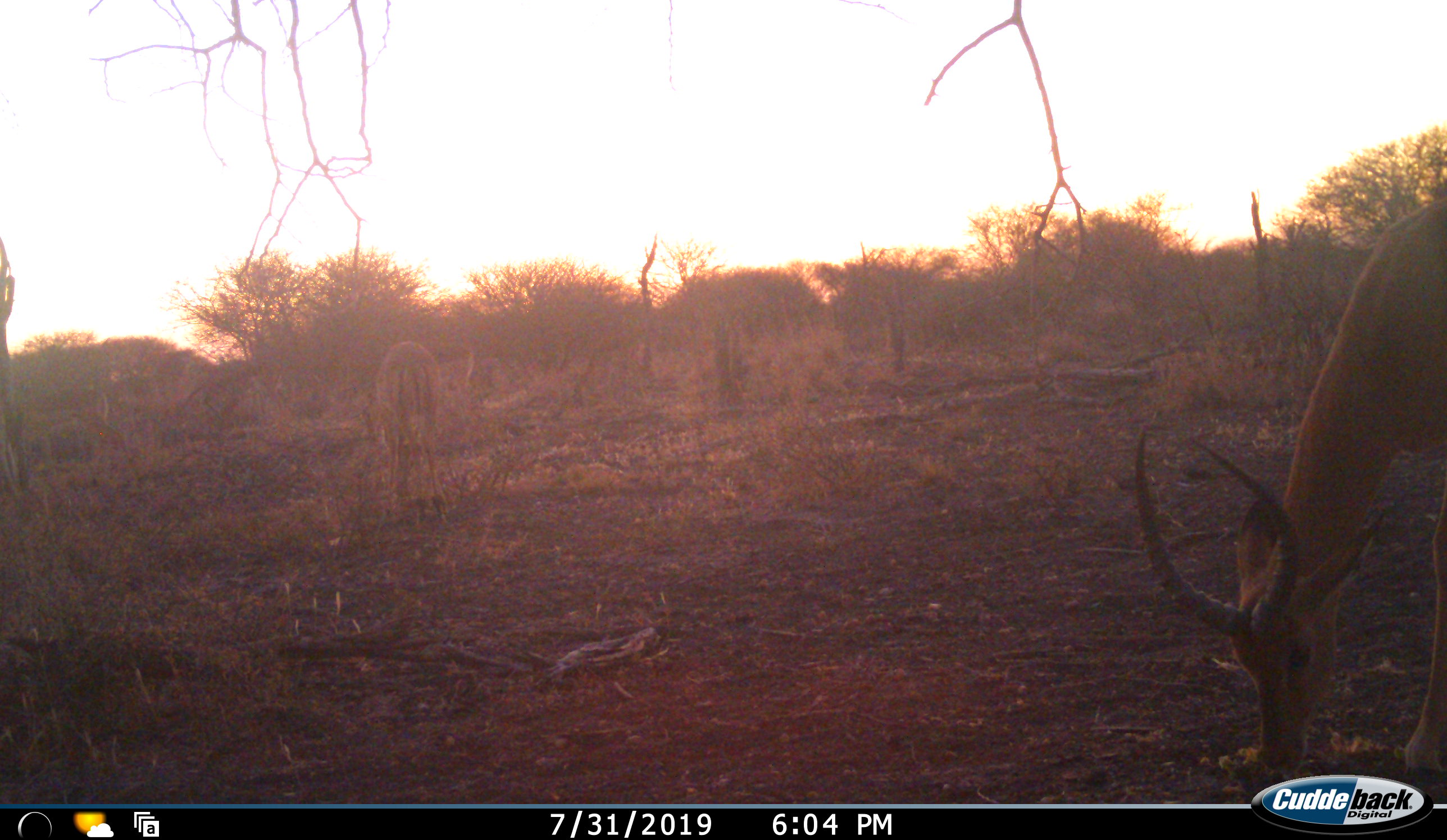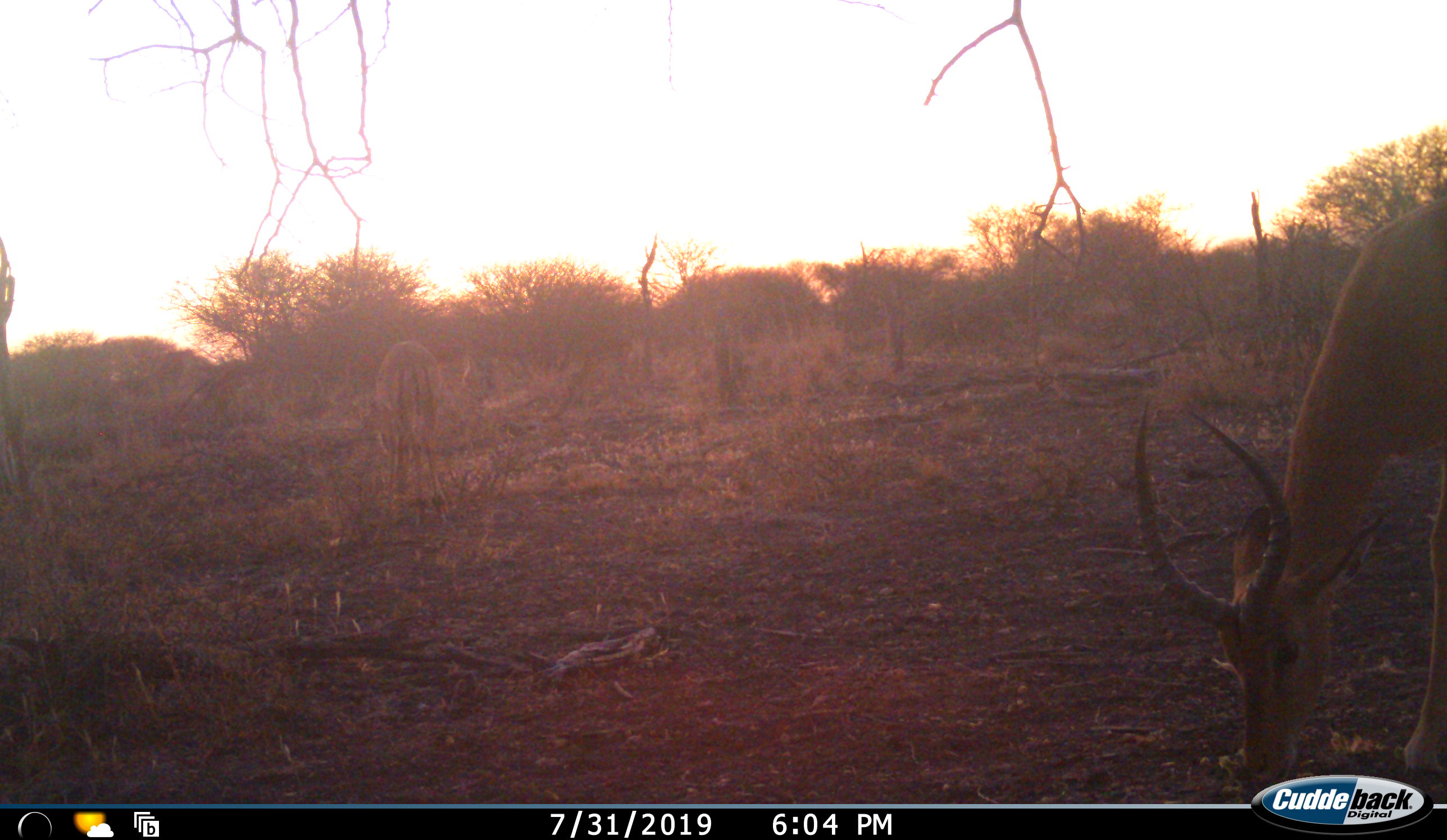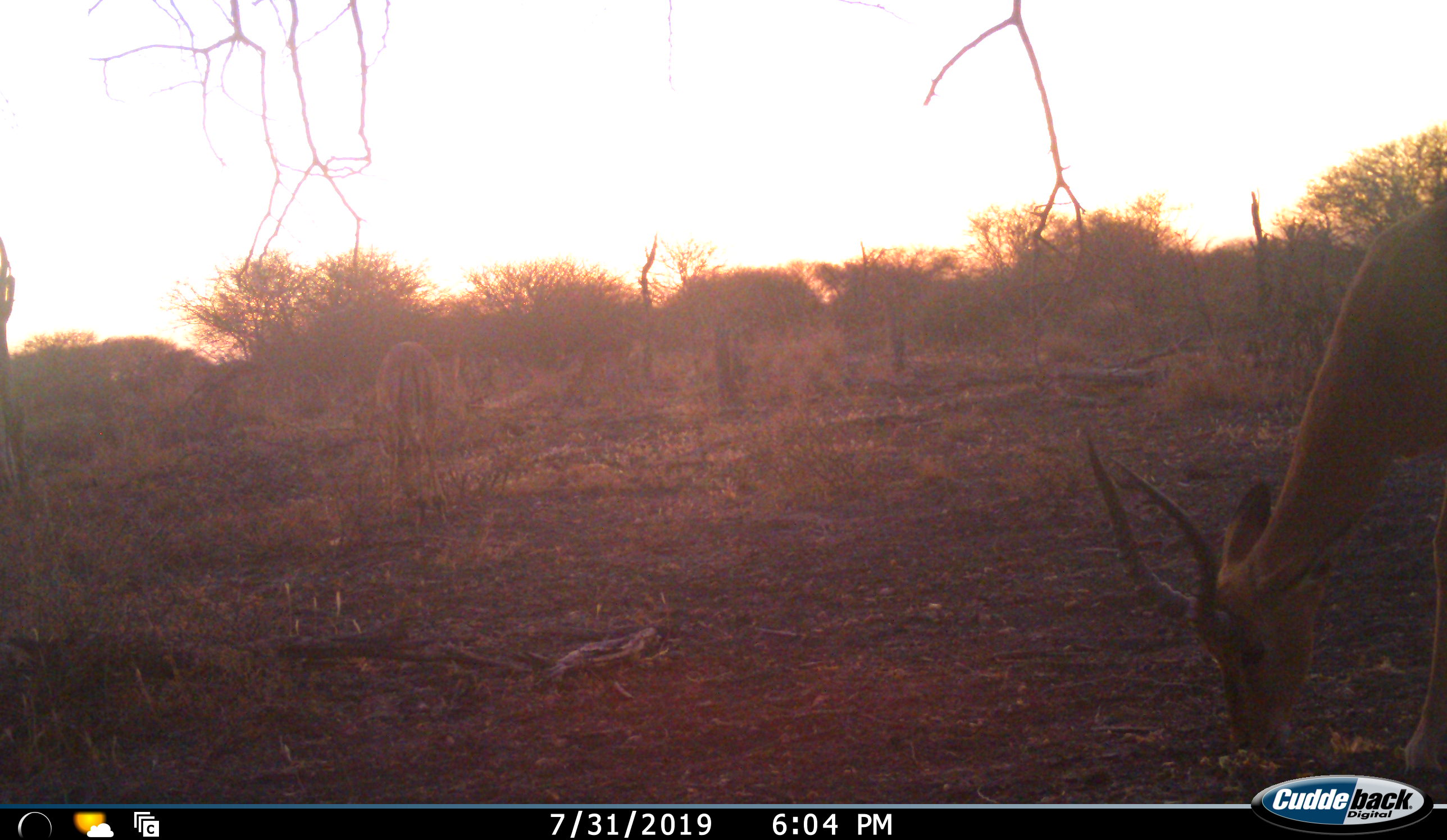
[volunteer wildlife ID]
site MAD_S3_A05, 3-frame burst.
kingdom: Animalia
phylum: Chordata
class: Mammalia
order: Artiodactyla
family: Bovidae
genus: Aepyceros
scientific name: Aepyceros melampus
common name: impala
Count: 2.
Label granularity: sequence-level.